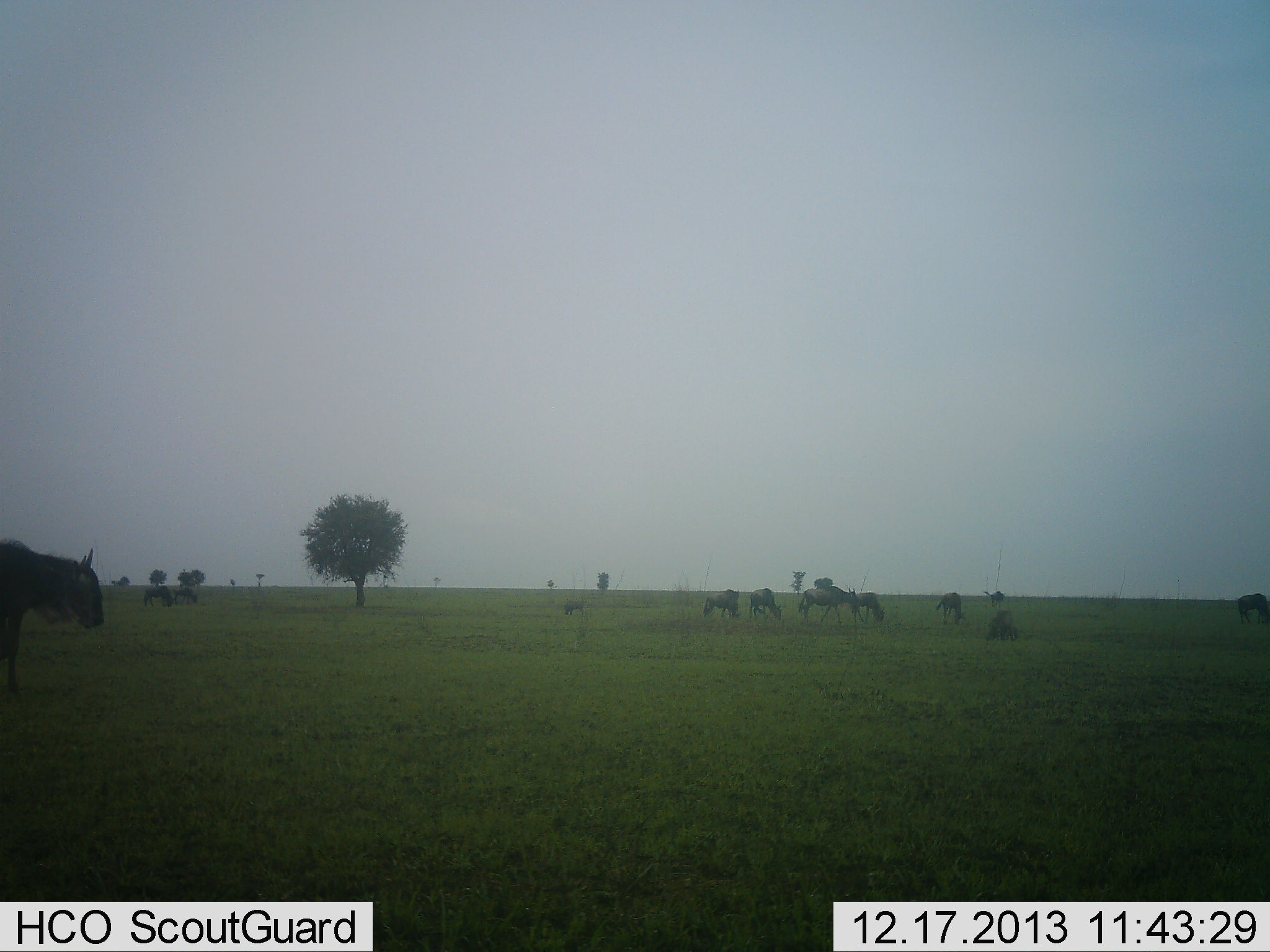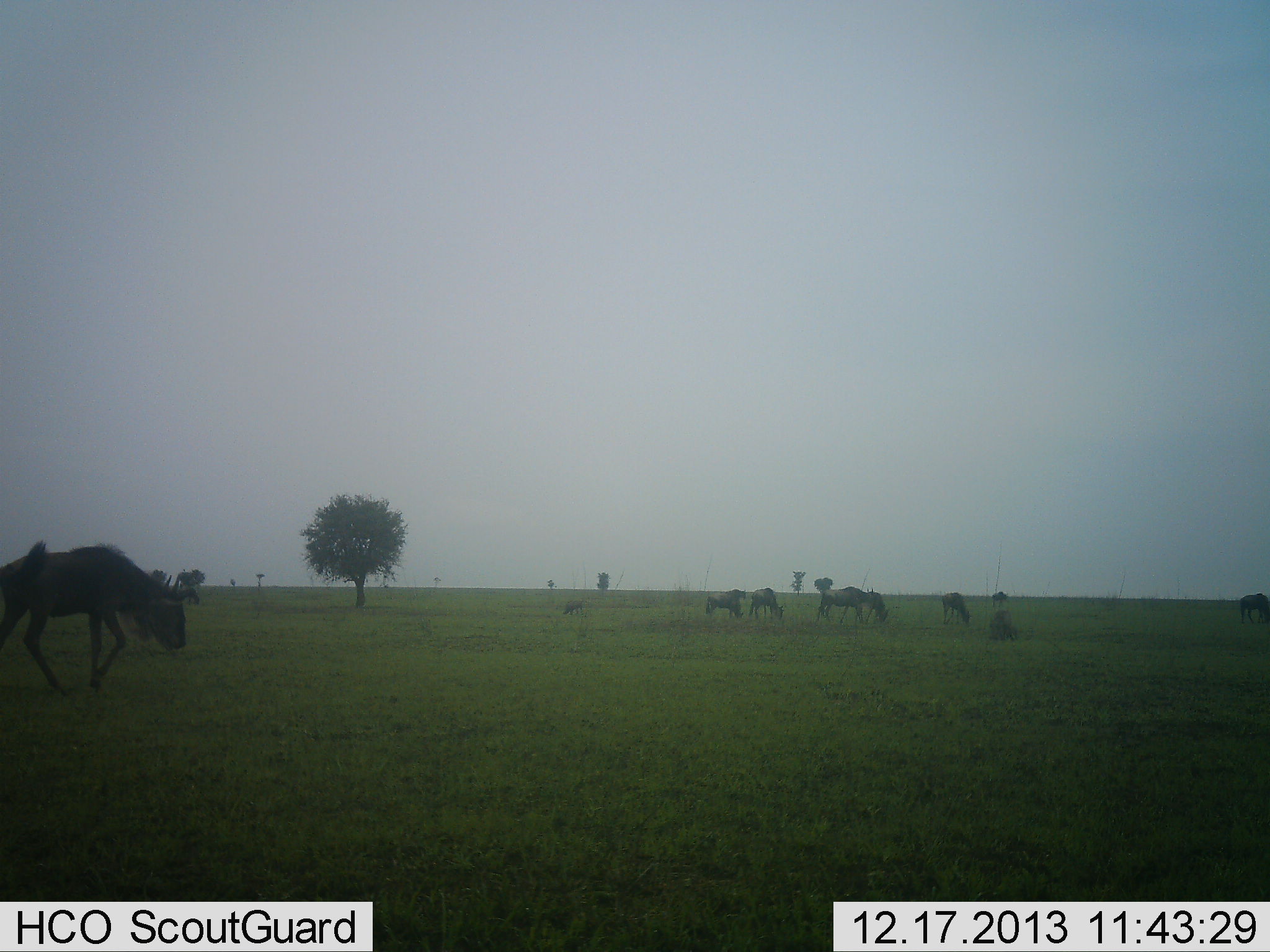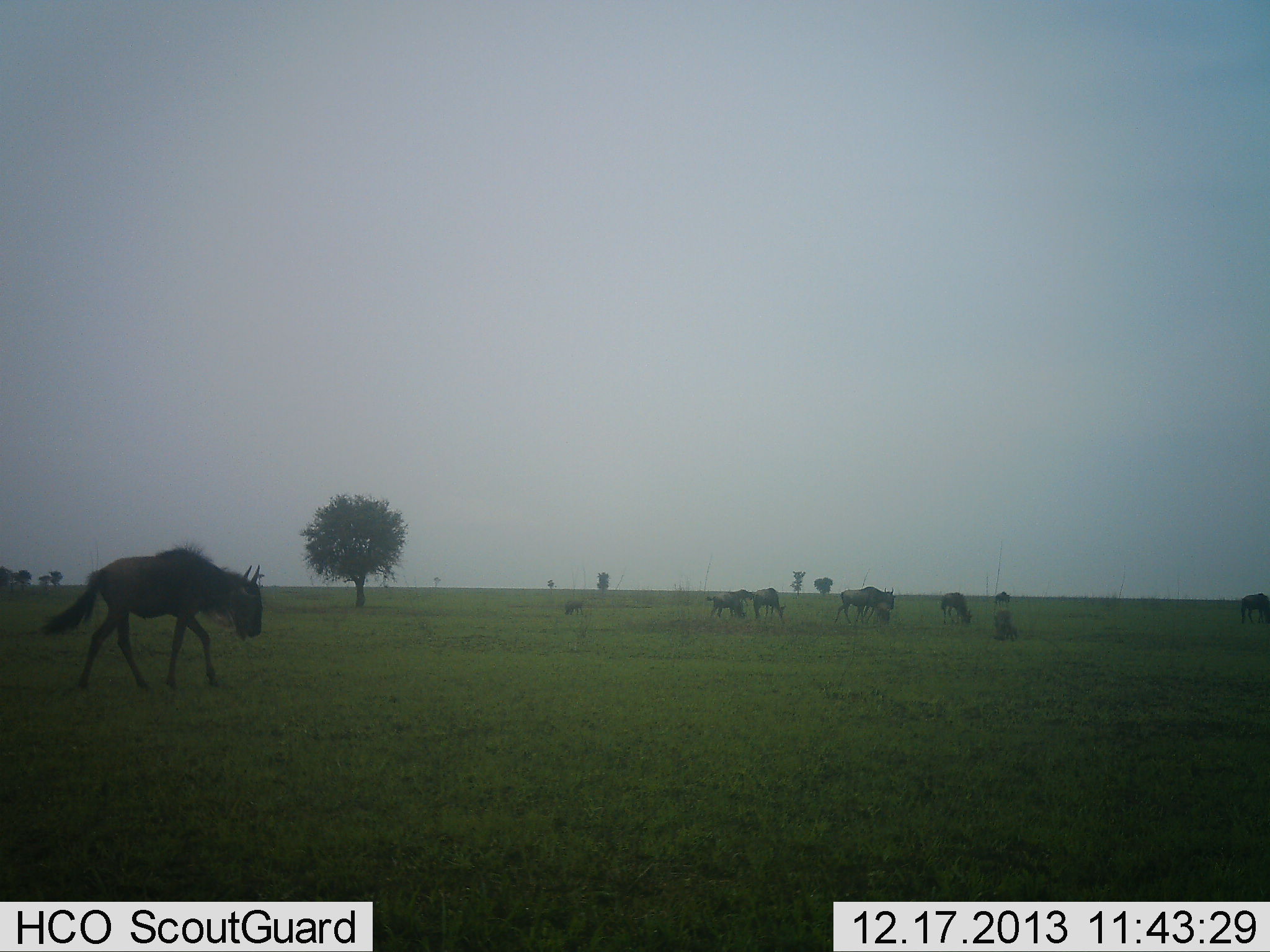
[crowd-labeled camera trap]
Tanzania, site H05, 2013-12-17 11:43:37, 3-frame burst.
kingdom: Animalia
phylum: Chordata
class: Mammalia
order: Artiodactyla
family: Bovidae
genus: Connochaetes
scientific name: Connochaetes taurinus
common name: blue wildebeest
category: wildebeest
Wildebeest (blue wildebeest) (Connochaetes taurinus), count 11-50. Behavior (volunteer vote fractions): standing 36%, resting 18%, moving 100%, interacting 9%. Young present (vote fraction): 18%. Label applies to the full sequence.